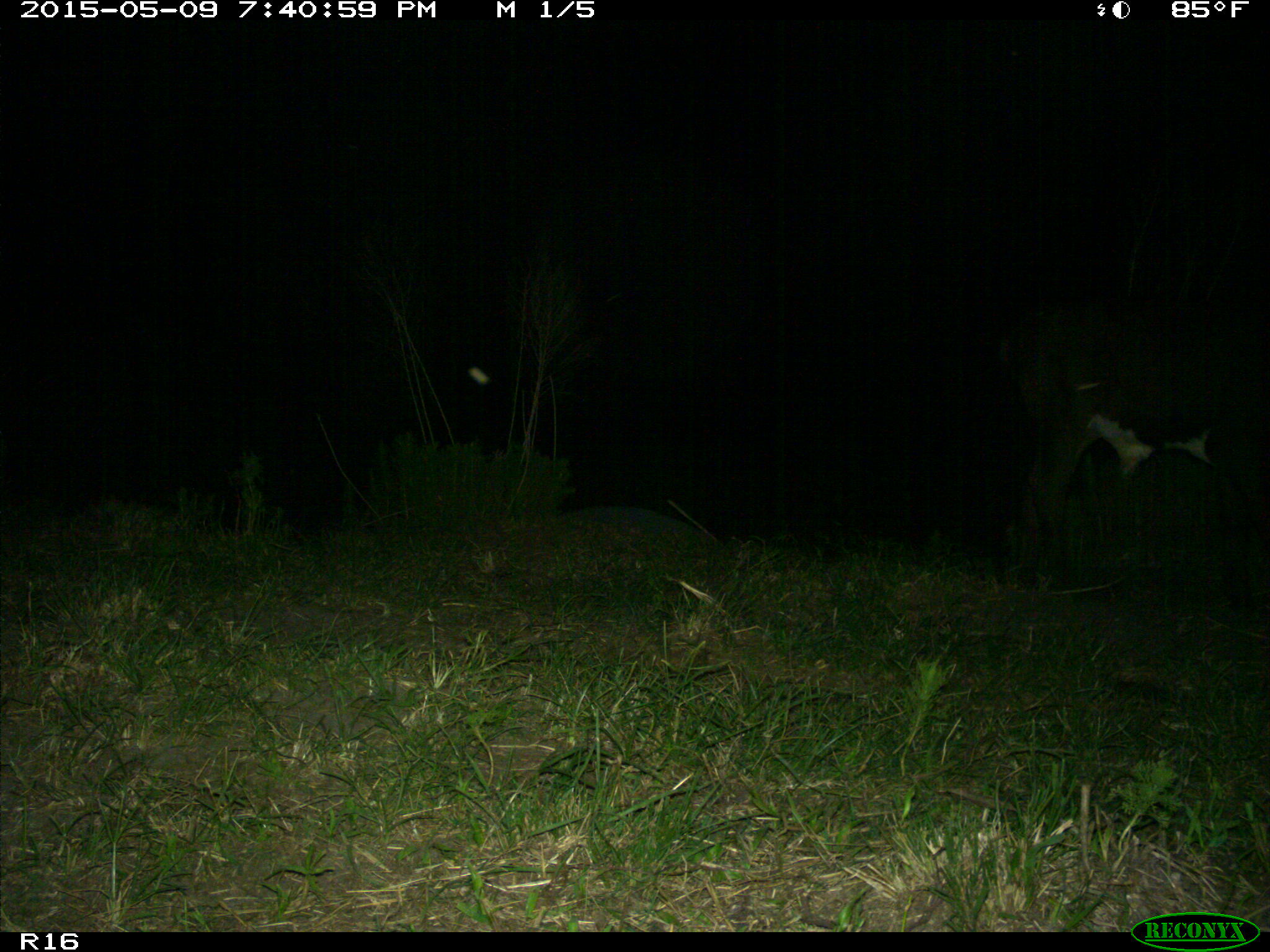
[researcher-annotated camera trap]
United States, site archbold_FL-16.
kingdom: Animalia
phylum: Chordata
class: Mammalia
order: Artiodactyla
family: Bovidae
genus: Bos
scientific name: Bos taurus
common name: domestic cow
Bos taurus (domestic cow).